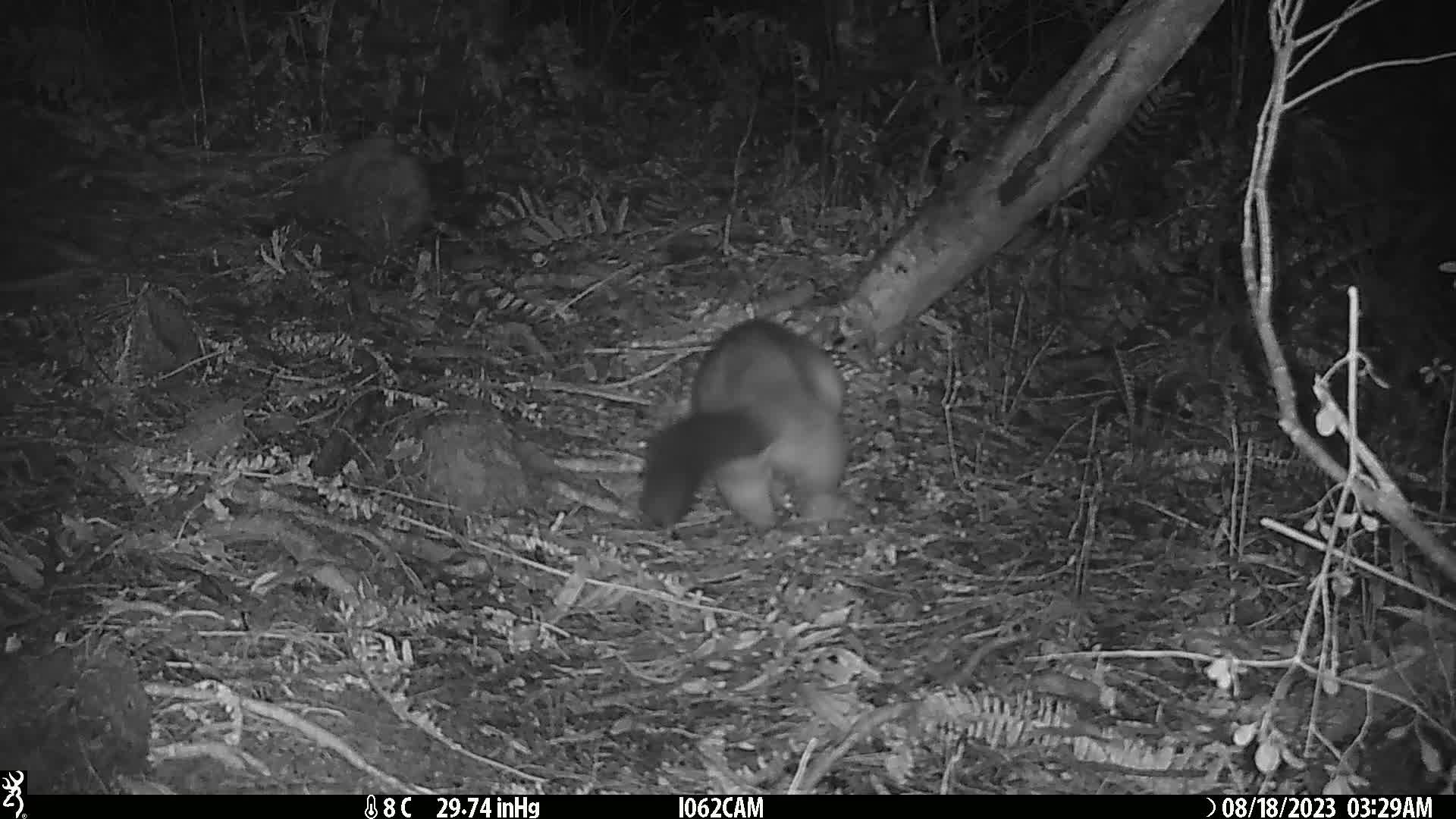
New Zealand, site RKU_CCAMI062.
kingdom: Animalia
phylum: Chordata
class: Mammalia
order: Diprotodontia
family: Phalangeridae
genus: Trichosurus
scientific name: Trichosurus vulpecula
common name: common brushtail possum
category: possum